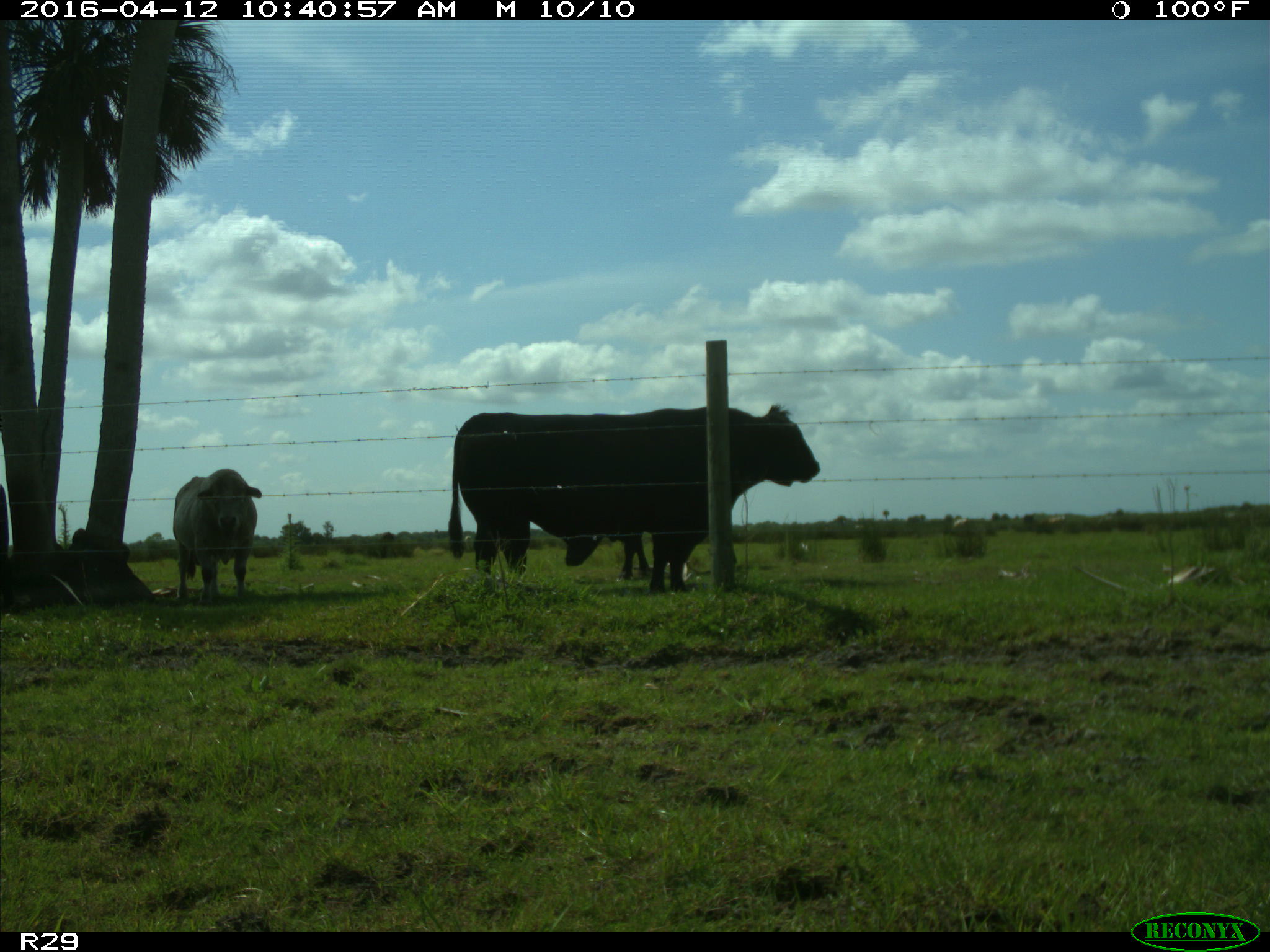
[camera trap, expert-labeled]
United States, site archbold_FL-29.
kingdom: Animalia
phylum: Chordata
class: Mammalia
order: Artiodactyla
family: Bovidae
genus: Bos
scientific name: Bos taurus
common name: domestic cow